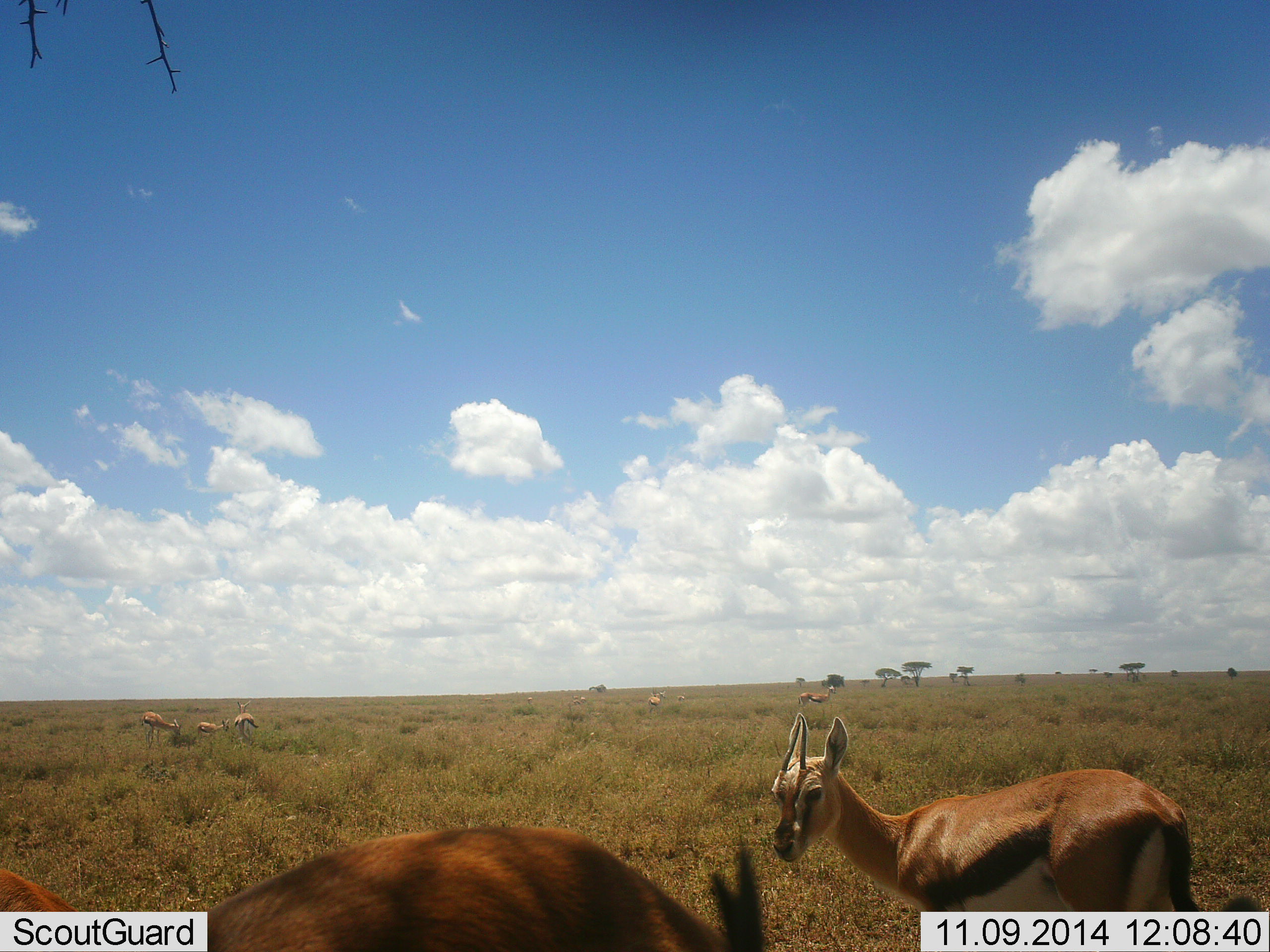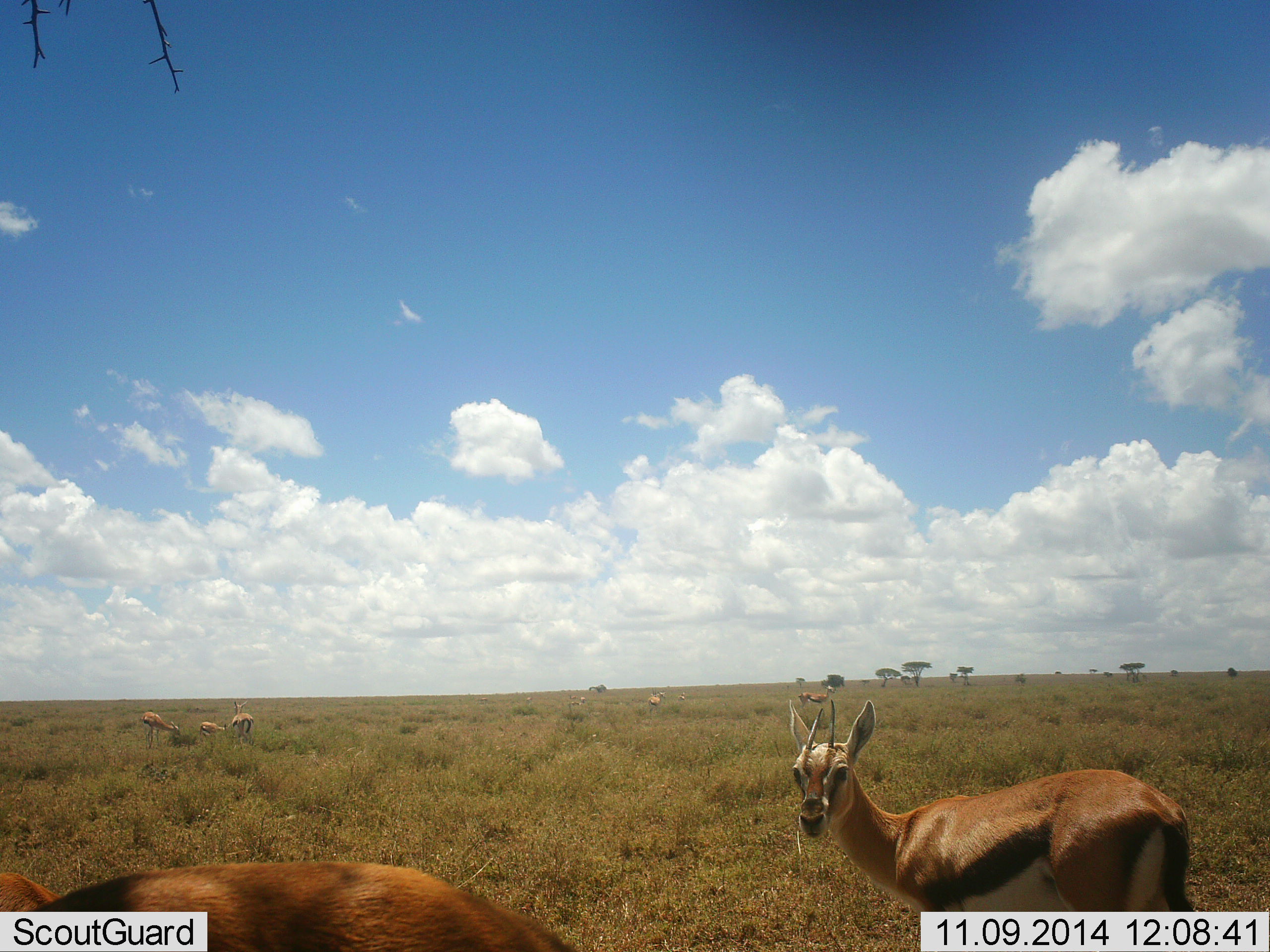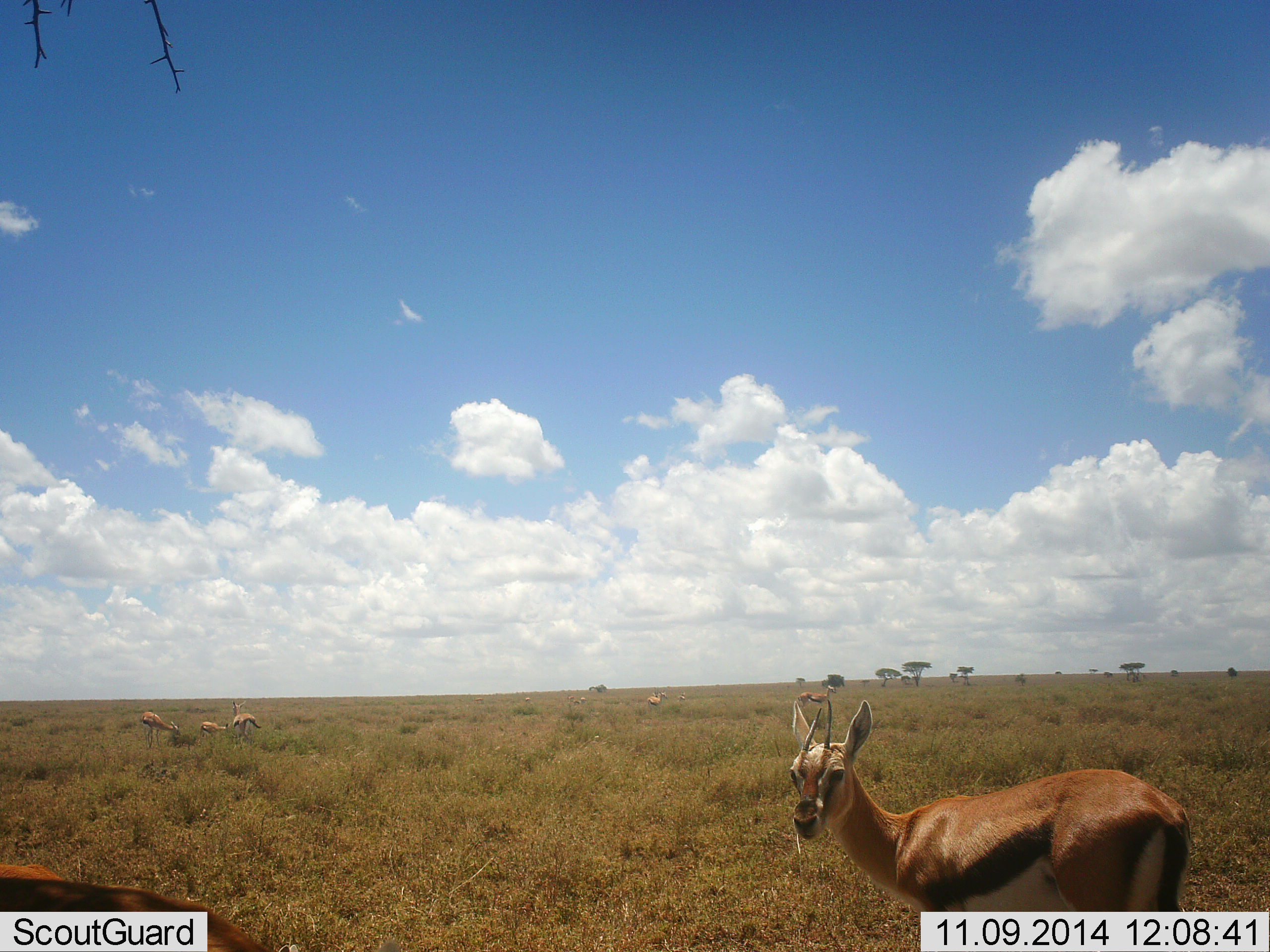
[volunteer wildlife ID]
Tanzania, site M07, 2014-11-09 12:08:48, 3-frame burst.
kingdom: Animalia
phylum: Chordata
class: Mammalia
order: Artiodactyla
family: Bovidae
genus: Eudorcas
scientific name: Eudorcas thomsonii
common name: thomson's gazelle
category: gazellethomsons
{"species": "gazellethomsons (thomson's gazelle) (Eudorcas thomsonii)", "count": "7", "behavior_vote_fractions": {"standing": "90%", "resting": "20%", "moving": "20%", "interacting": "0%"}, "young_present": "0%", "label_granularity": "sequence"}